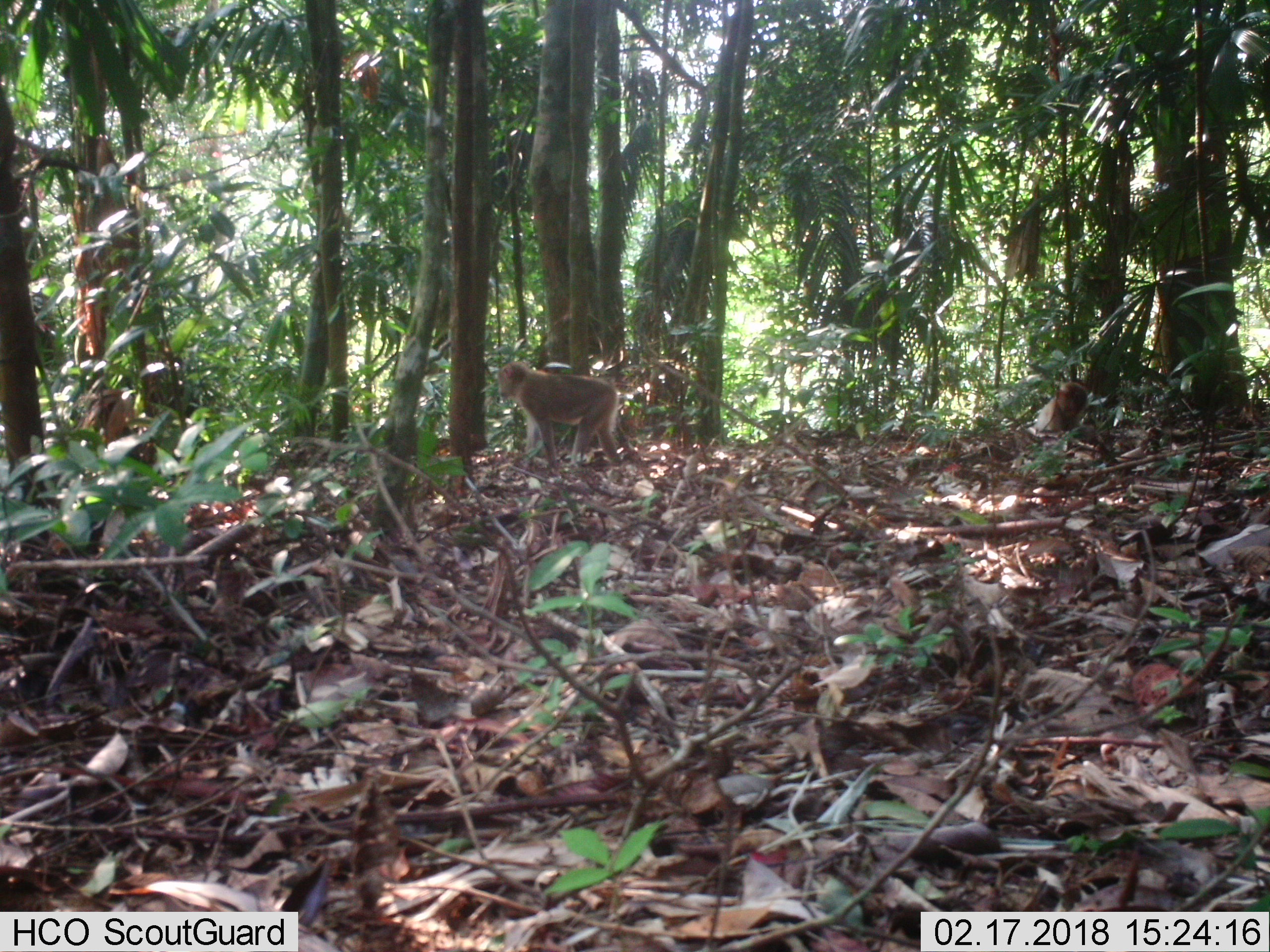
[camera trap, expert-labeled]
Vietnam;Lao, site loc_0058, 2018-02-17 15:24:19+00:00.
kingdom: Animalia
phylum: Chordata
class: Mammalia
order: Primates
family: Cercopithecidae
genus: Macaca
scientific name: Macaca nemestrina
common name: pig-tailed macaque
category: pig tailed macaque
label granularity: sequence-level